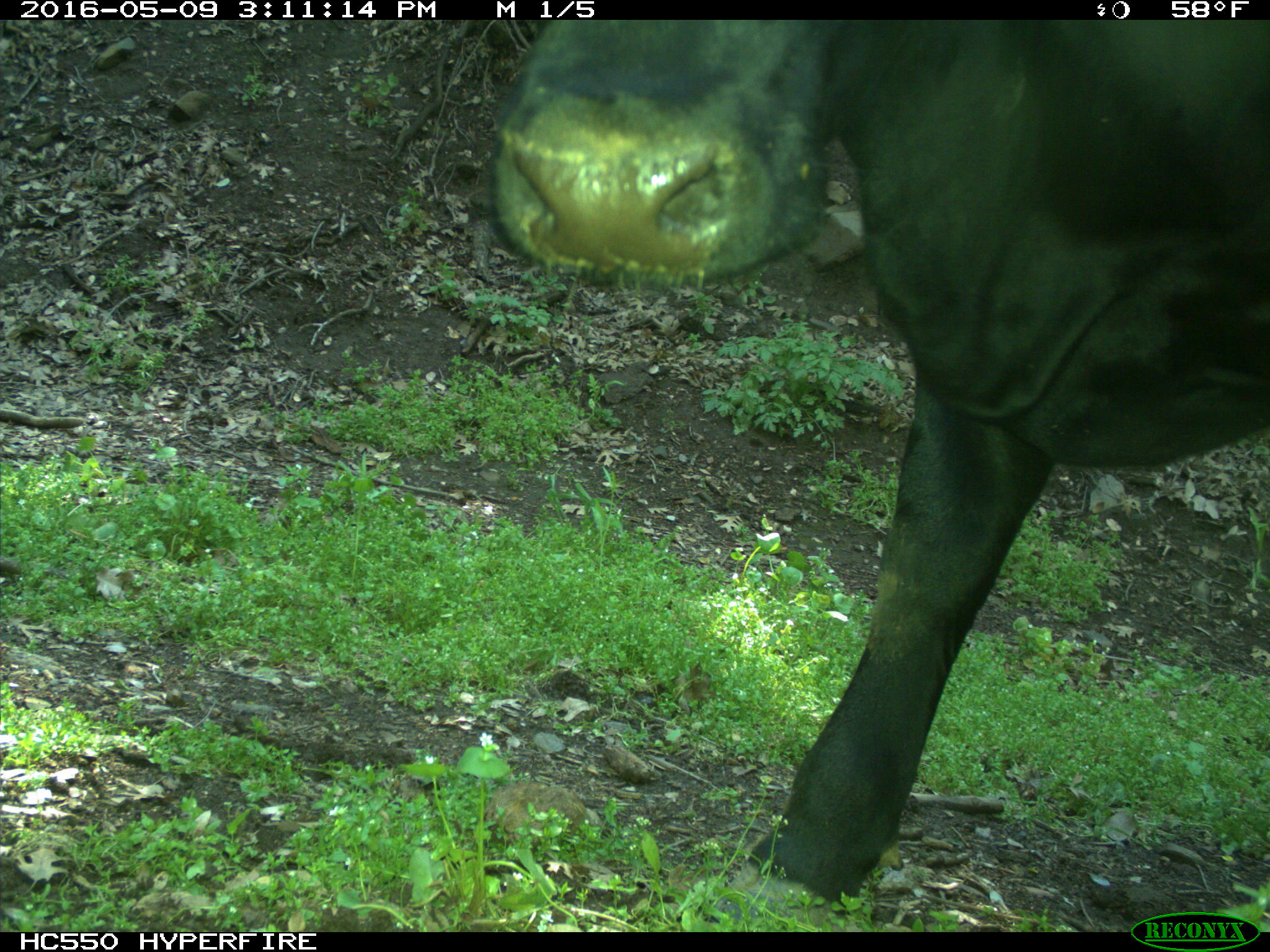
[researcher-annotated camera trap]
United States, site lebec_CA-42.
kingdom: Animalia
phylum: Chordata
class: Mammalia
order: Artiodactyla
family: Bovidae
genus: Bos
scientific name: Bos taurus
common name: domestic cow